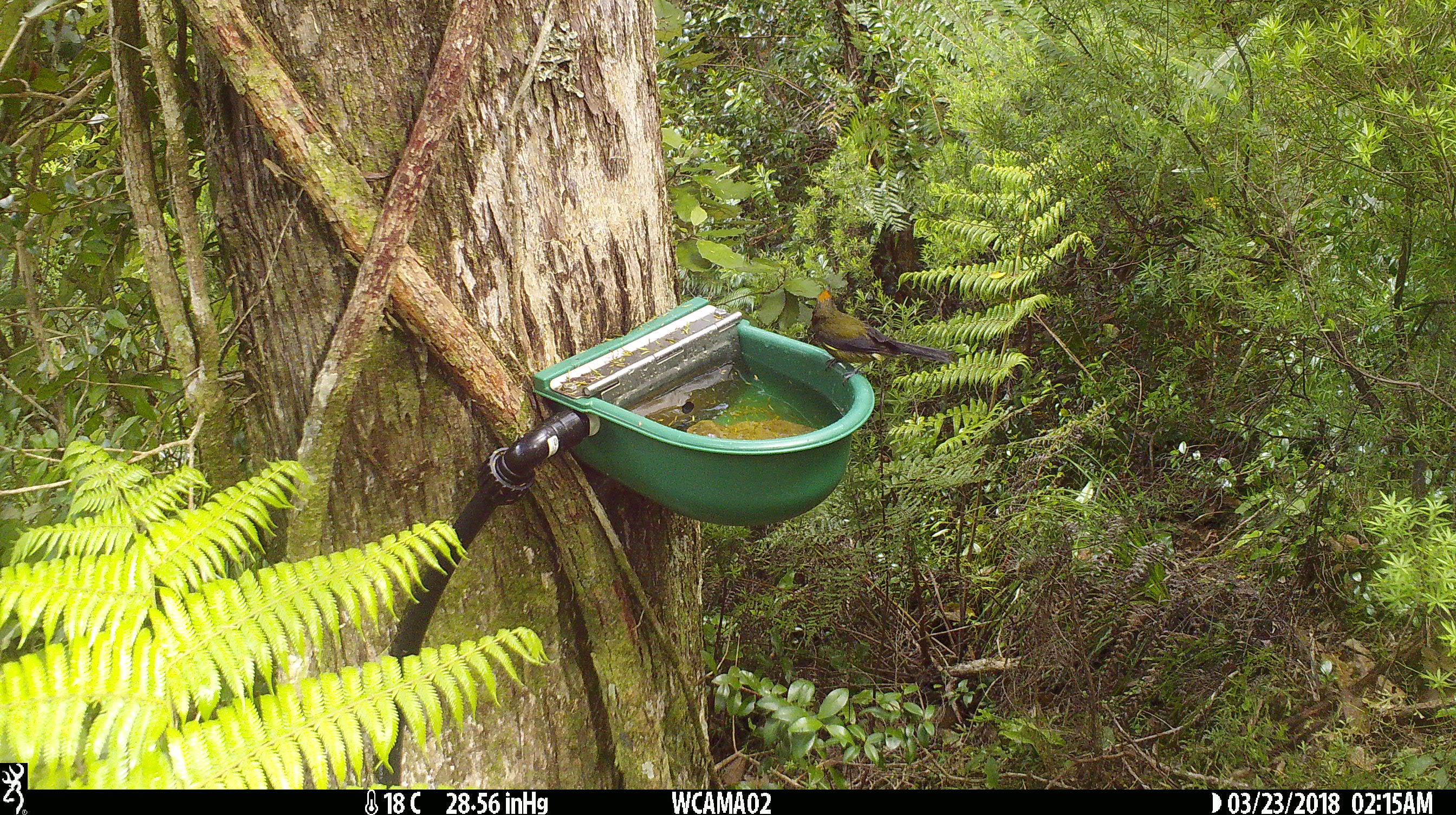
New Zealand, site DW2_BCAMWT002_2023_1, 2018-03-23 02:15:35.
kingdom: Animalia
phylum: Chordata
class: Aves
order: Passeriformes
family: Meliphagidae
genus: Anthornis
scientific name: Anthornis melanura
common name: new zealand bellbird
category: bellbird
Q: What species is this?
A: Bellbird (new zealand bellbird) (Anthornis melanura).